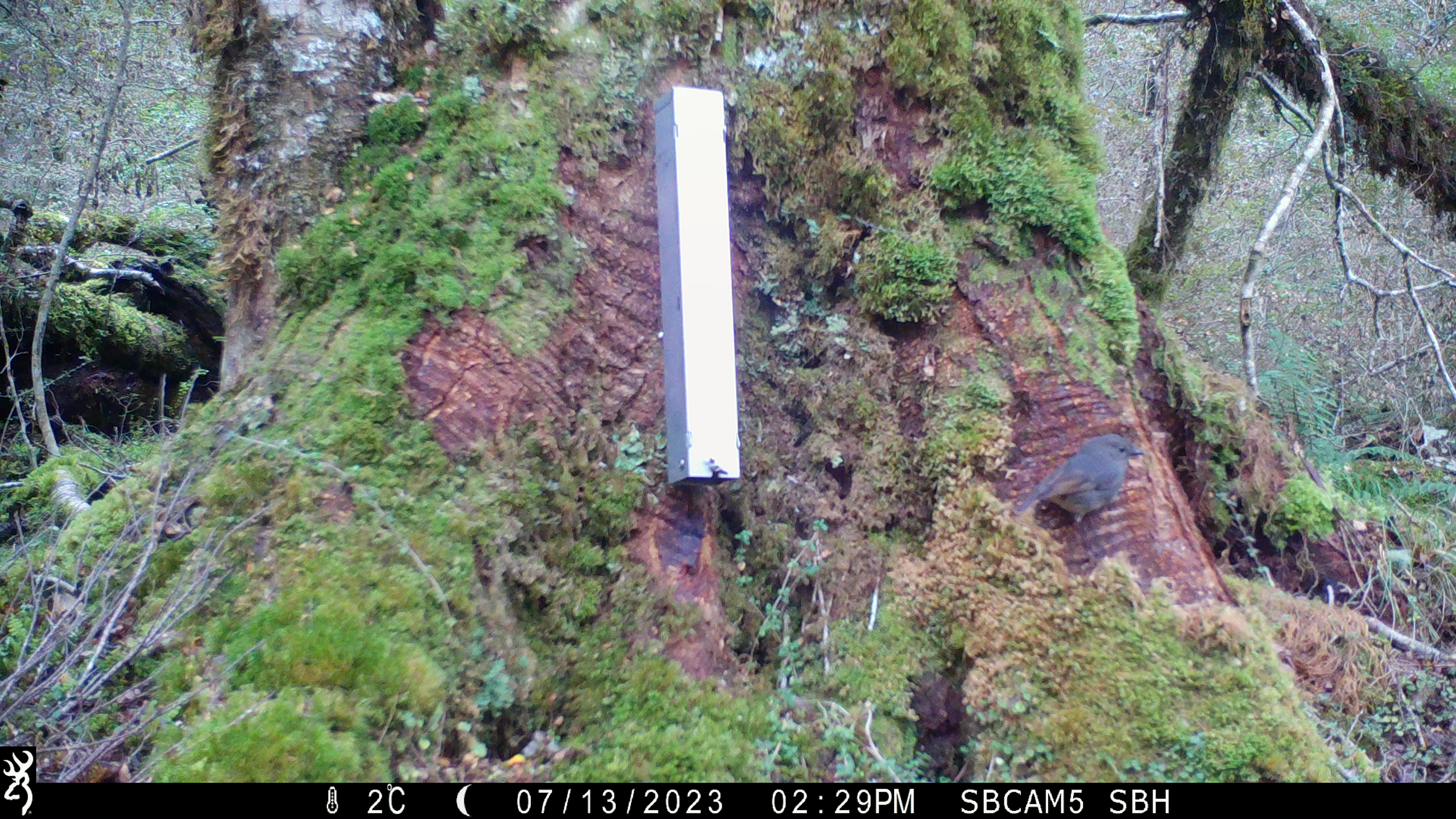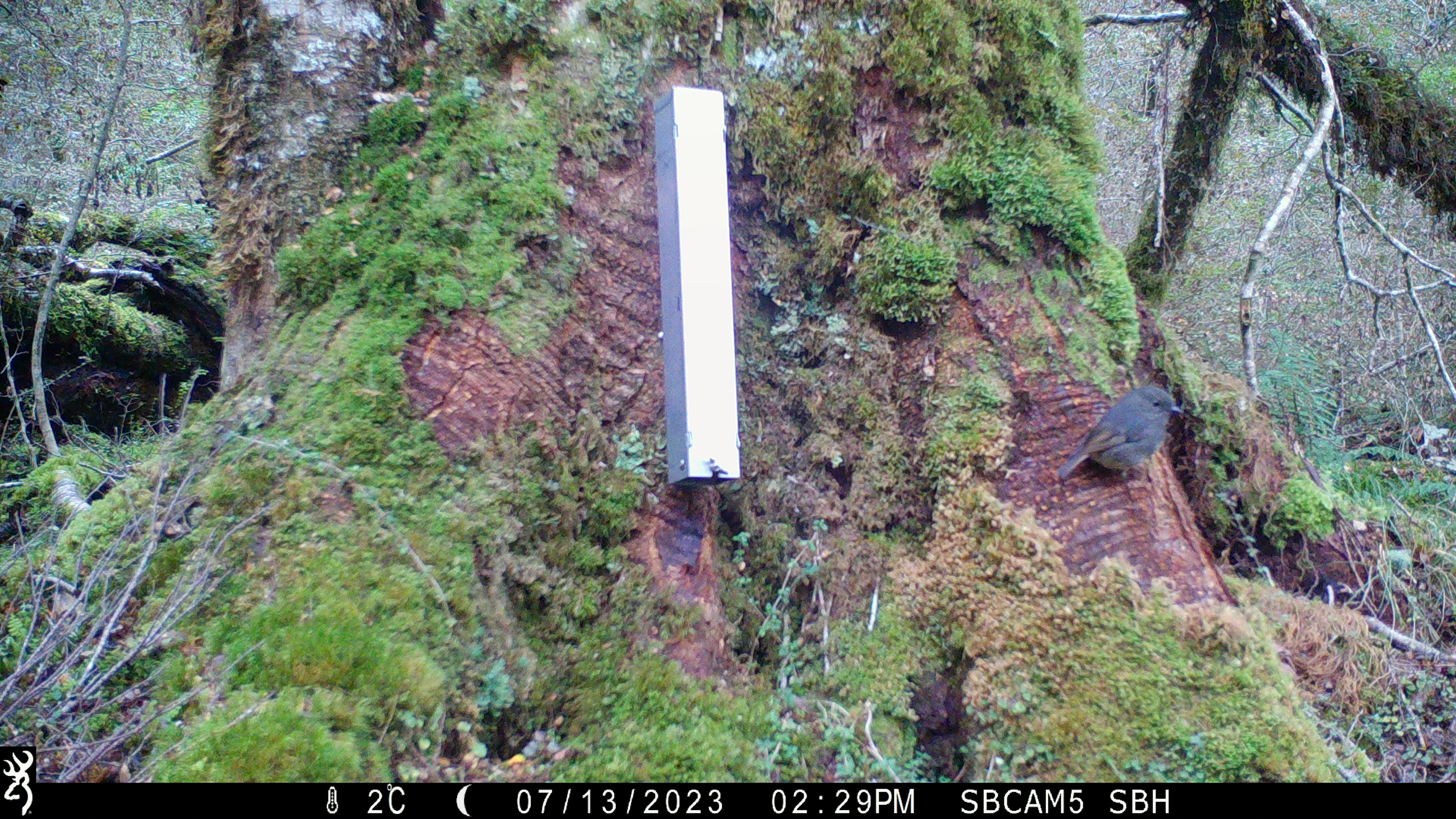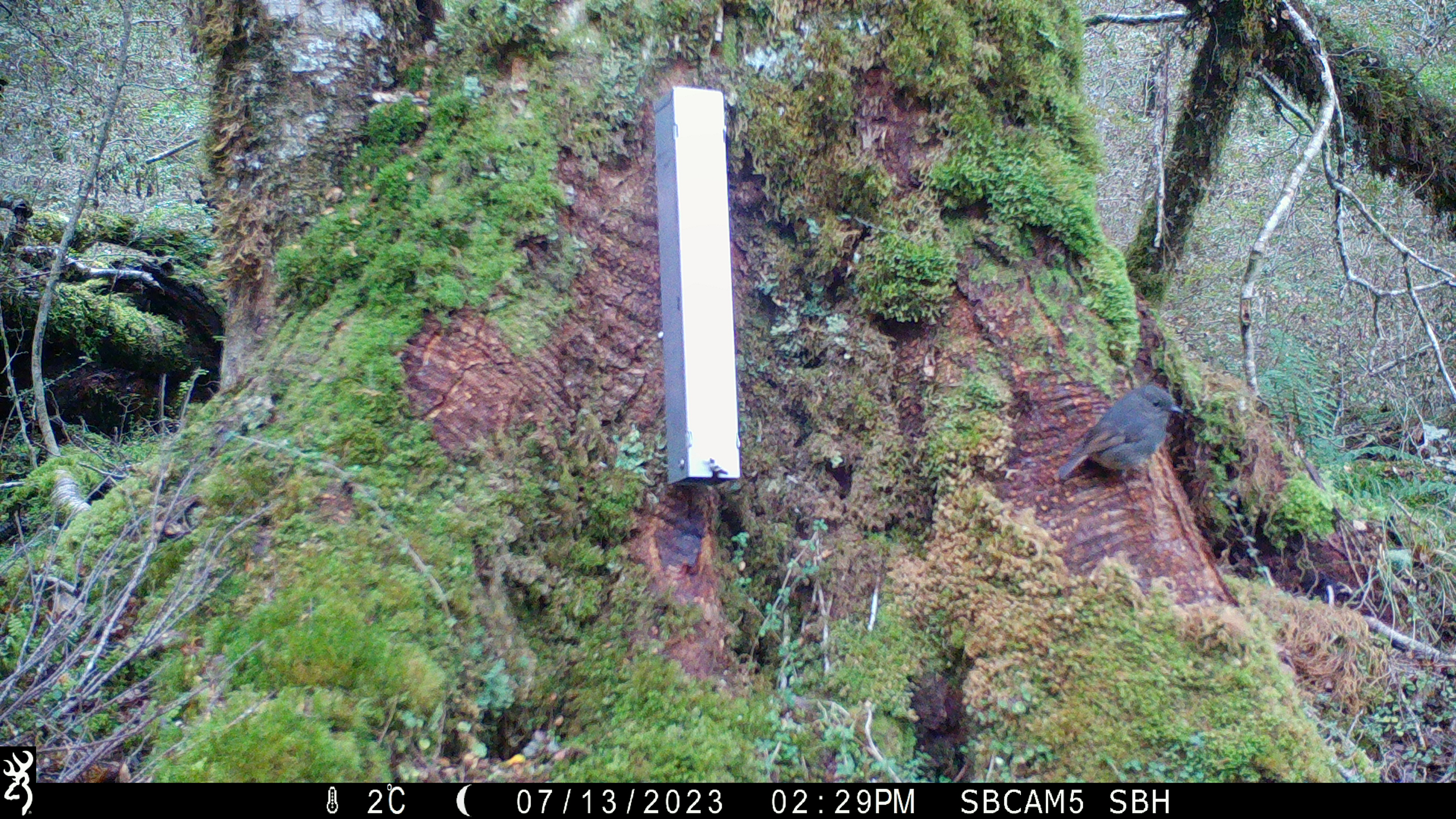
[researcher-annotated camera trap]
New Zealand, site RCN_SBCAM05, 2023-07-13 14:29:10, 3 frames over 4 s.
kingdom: Animalia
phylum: Chordata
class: Aves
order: Passeriformes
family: Petroicidae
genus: Petroica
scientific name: Petroica australis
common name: new zealand robin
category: robin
Robin (new zealand robin) (Petroica australis).